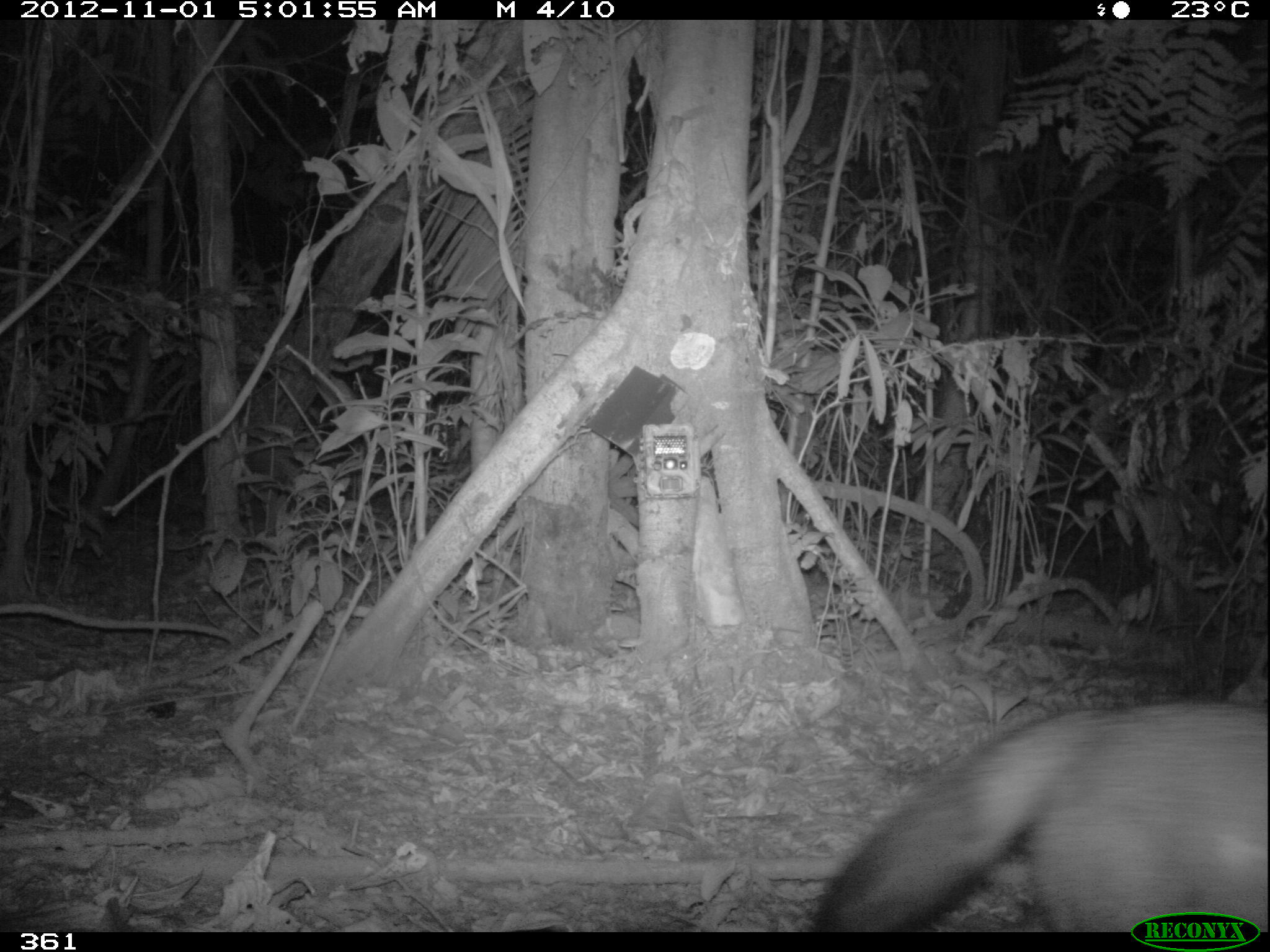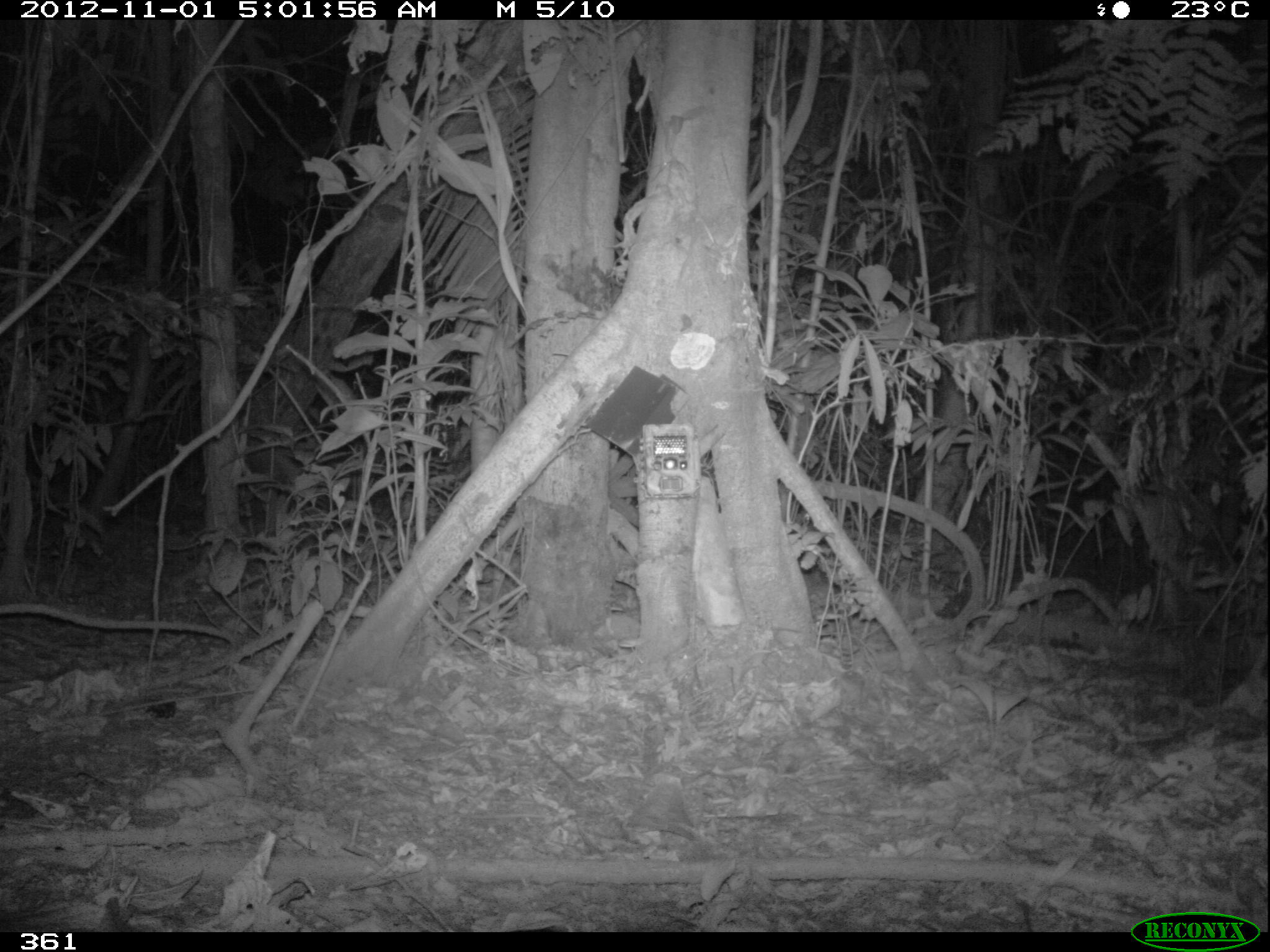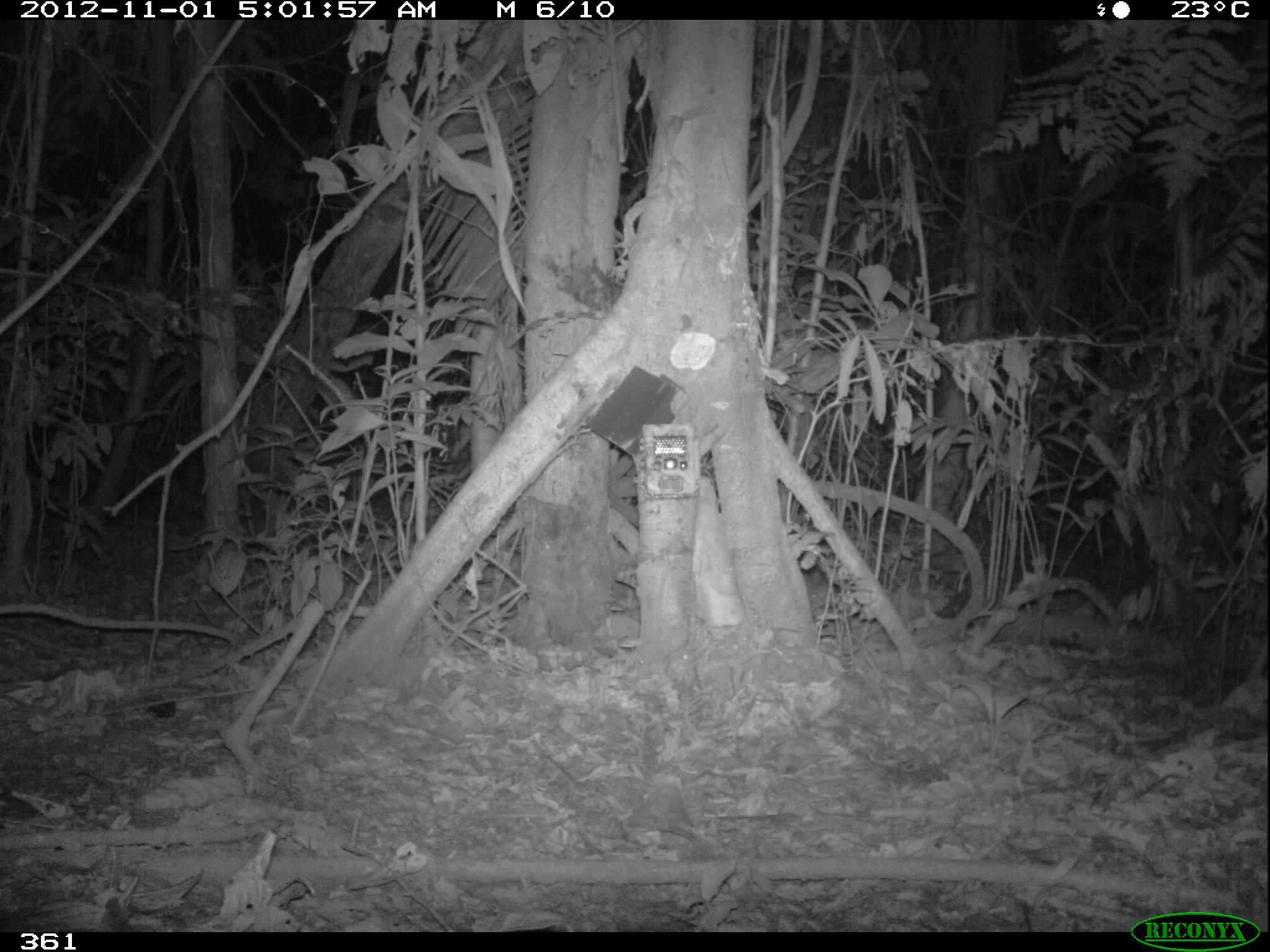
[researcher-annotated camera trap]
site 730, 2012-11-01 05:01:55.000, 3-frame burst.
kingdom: Animalia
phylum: Chordata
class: Mammalia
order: Carnivora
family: Canidae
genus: Atelocynus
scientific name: Atelocynus microtis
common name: short-eared dog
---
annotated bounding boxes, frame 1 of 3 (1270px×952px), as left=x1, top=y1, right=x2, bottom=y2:
atelocynus microtis: left=802, top=698, right=1267, bottom=931